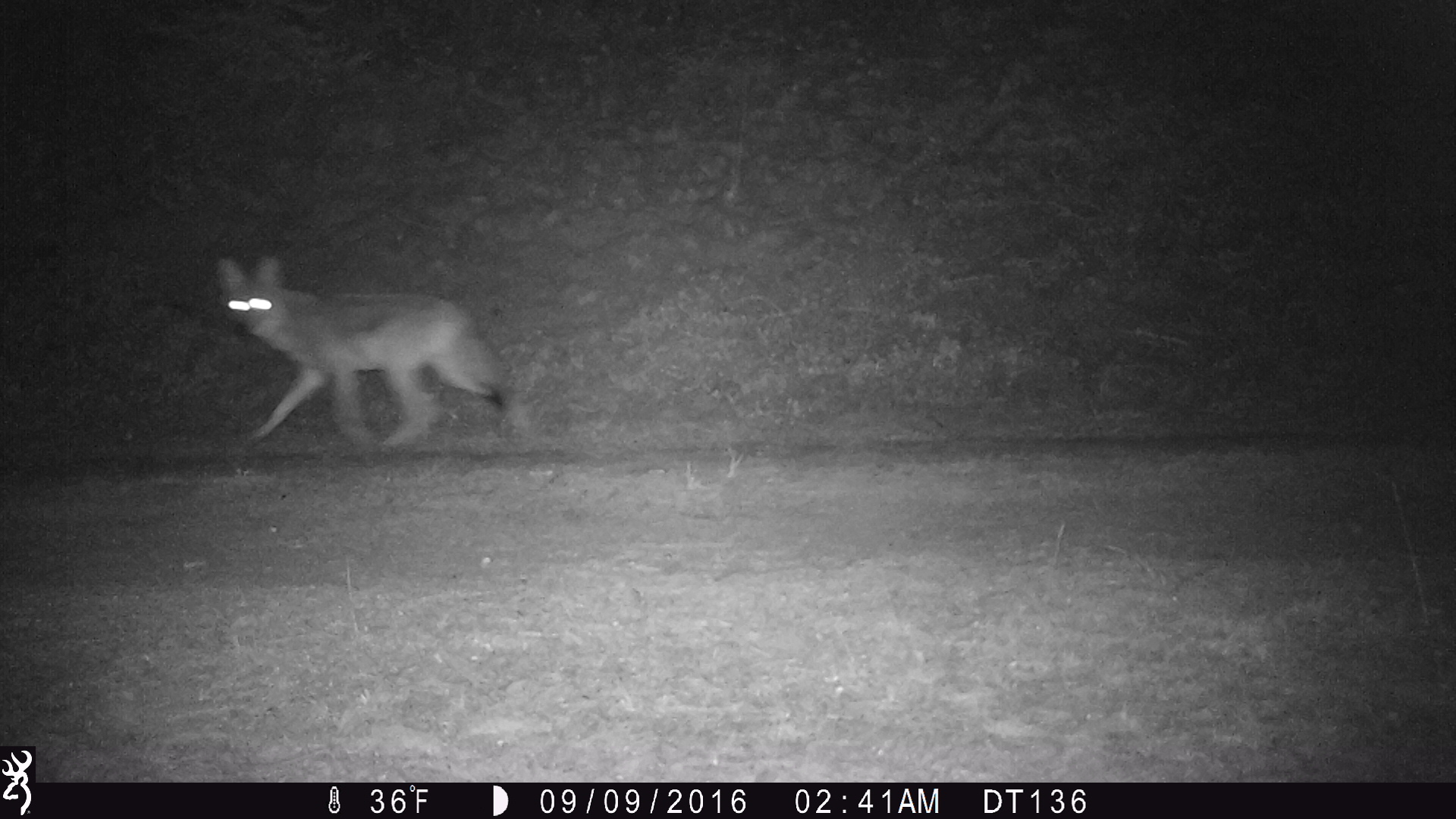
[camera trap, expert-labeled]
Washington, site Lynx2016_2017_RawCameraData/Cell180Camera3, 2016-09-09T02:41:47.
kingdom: Animalia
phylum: Chordata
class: Mammalia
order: Carnivora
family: Canidae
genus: Canis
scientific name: Canis latrans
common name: coyote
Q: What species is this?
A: Canis latrans (coyote).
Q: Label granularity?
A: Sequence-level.